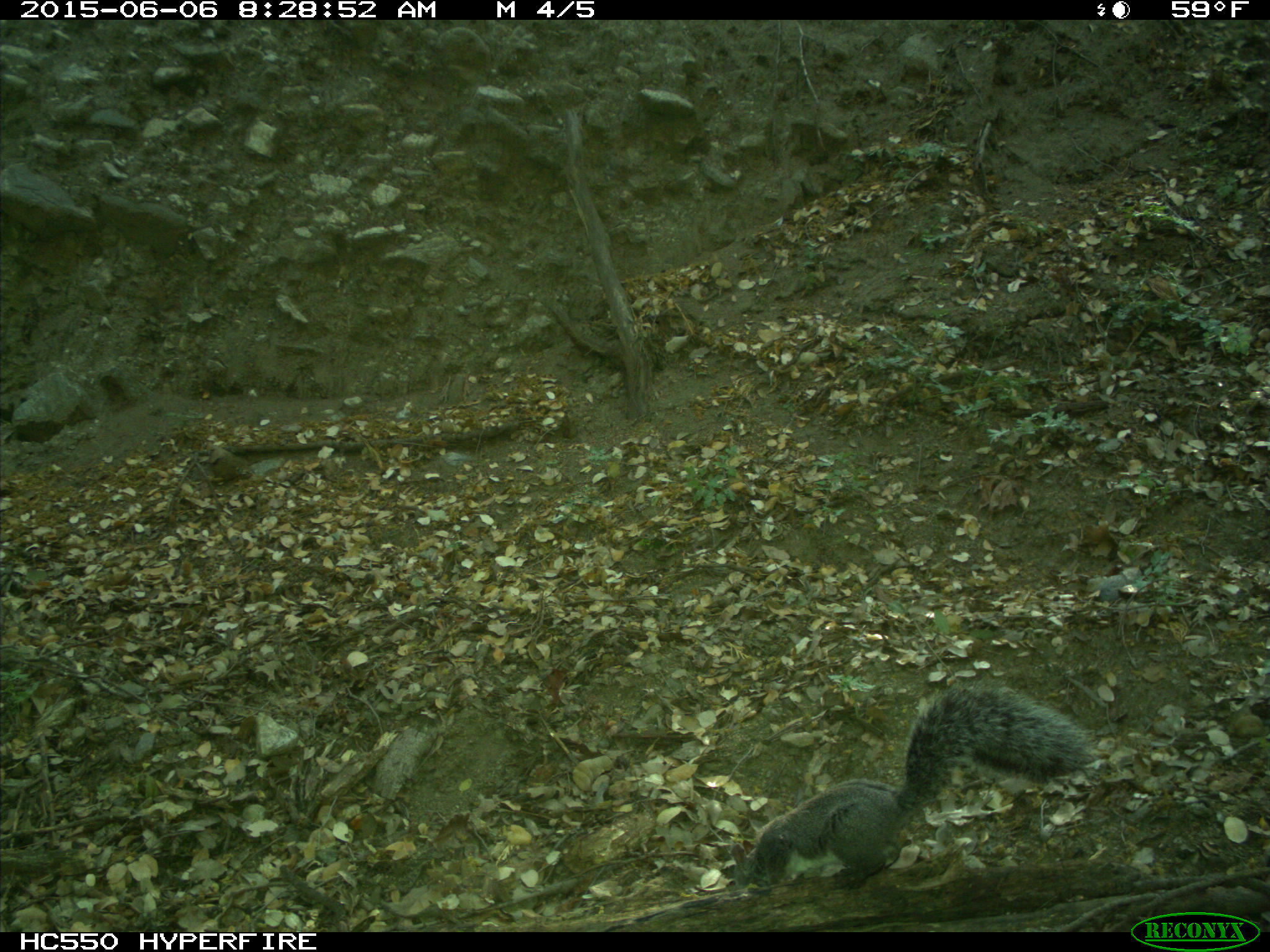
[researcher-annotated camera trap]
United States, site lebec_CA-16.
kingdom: Animalia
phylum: Chordata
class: Mammalia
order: Rodentia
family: Sciuridae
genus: Sciurus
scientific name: Sciurus carolinensis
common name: eastern gray squirrel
Sciurus carolinensis (eastern gray squirrel).